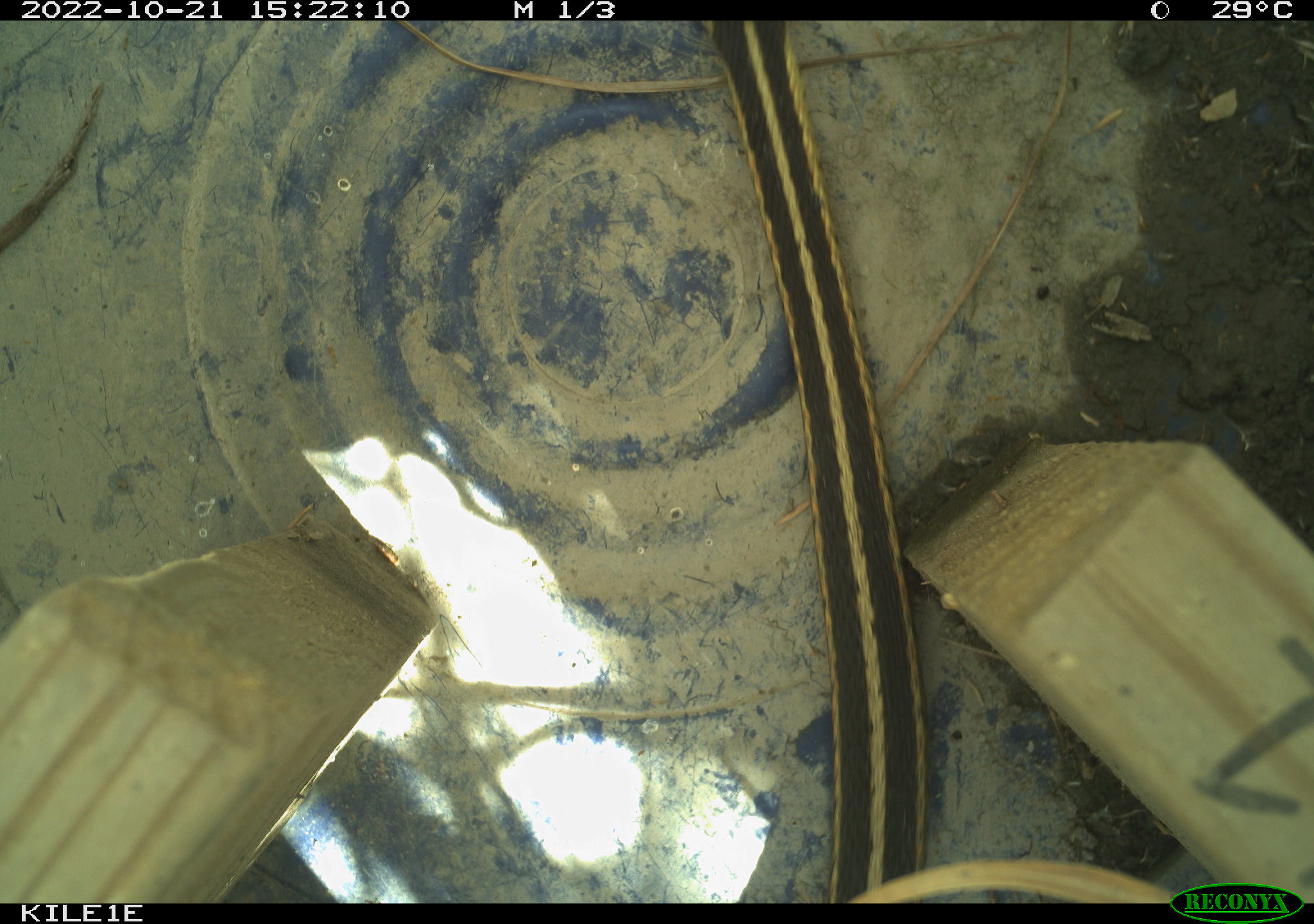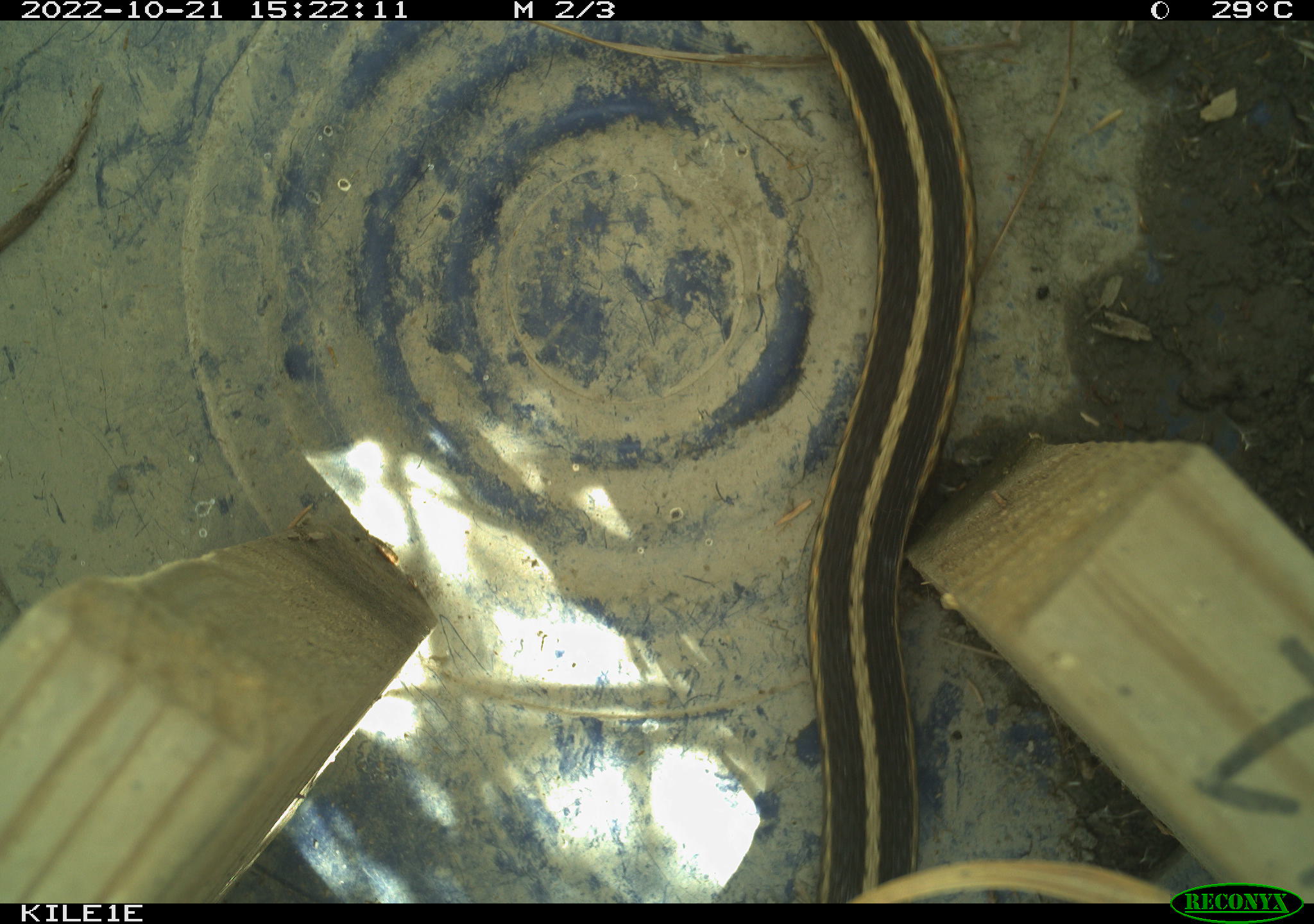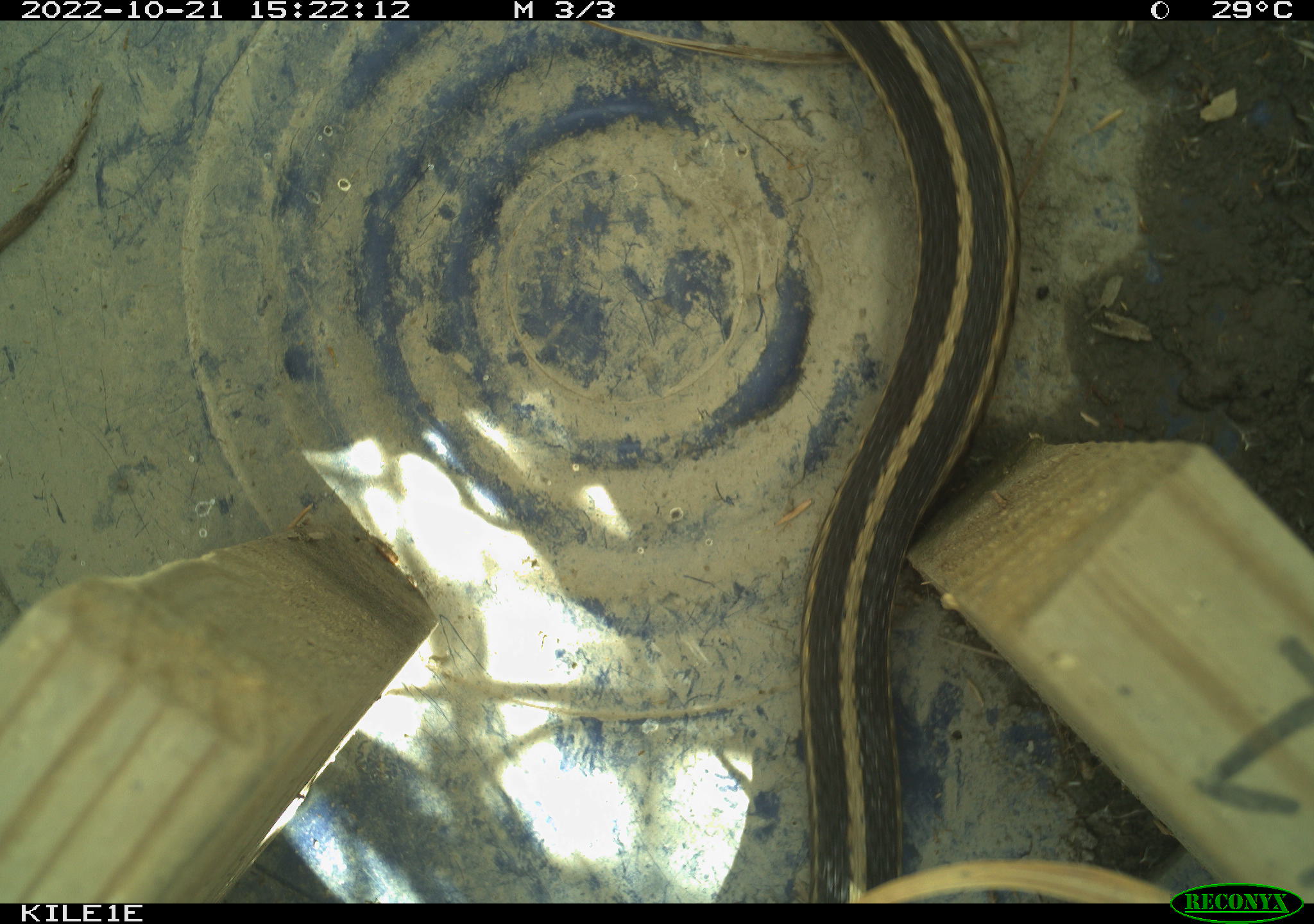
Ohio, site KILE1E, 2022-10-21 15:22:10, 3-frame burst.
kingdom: Animalia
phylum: Chordata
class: Reptilia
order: Squamata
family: Colubridae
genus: Thamnophis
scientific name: Thamnophis sirtalis sirtalis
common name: eastern gartersnake